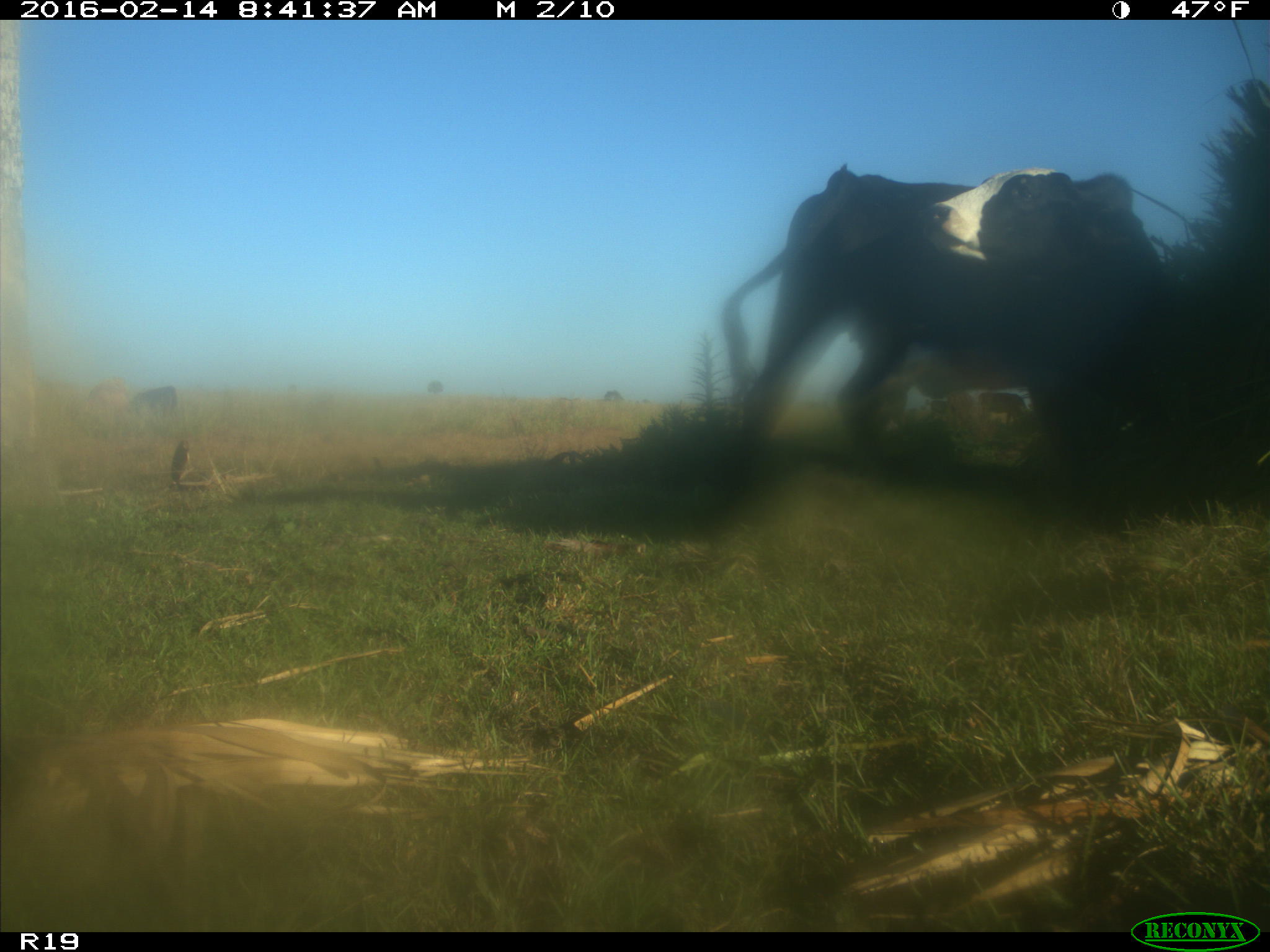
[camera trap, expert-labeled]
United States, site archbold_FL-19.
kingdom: Animalia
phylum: Chordata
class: Mammalia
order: Artiodactyla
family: Bovidae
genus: Bos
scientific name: Bos taurus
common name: domestic cow